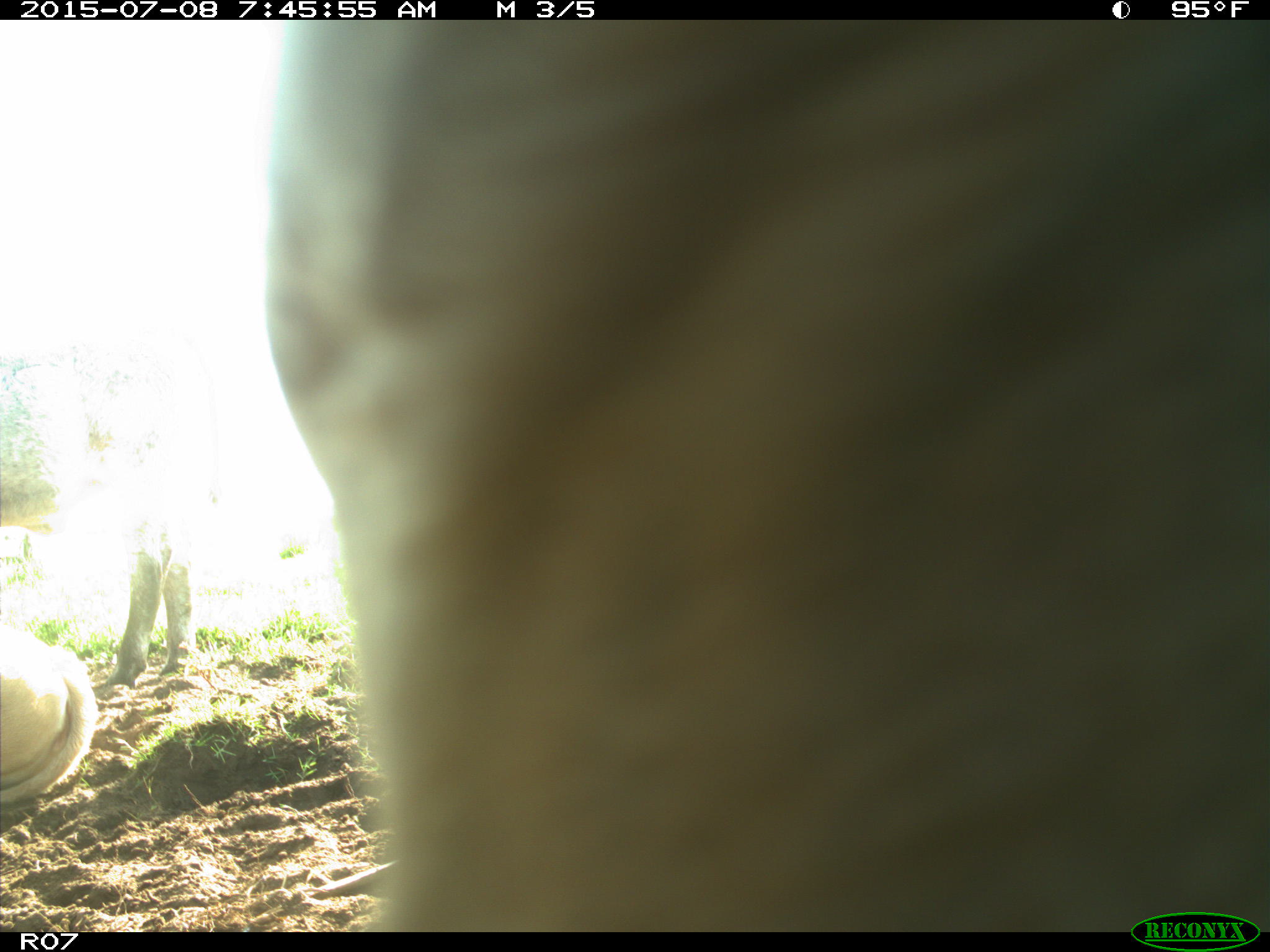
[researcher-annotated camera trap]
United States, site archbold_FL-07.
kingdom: Animalia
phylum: Chordata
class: Mammalia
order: Artiodactyla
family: Bovidae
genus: Bos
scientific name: Bos taurus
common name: domestic cow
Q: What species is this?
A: Bos taurus (domestic cow).